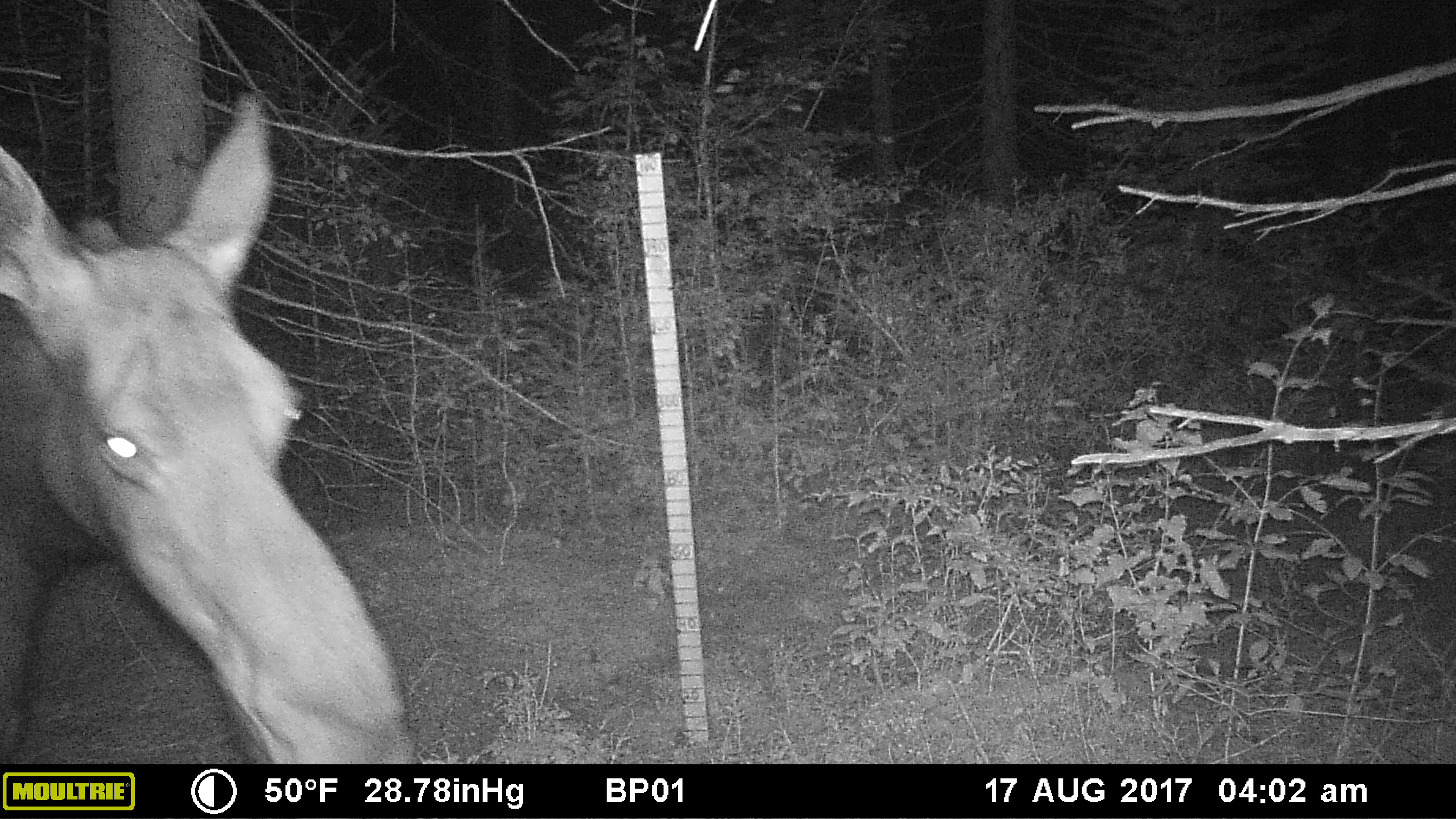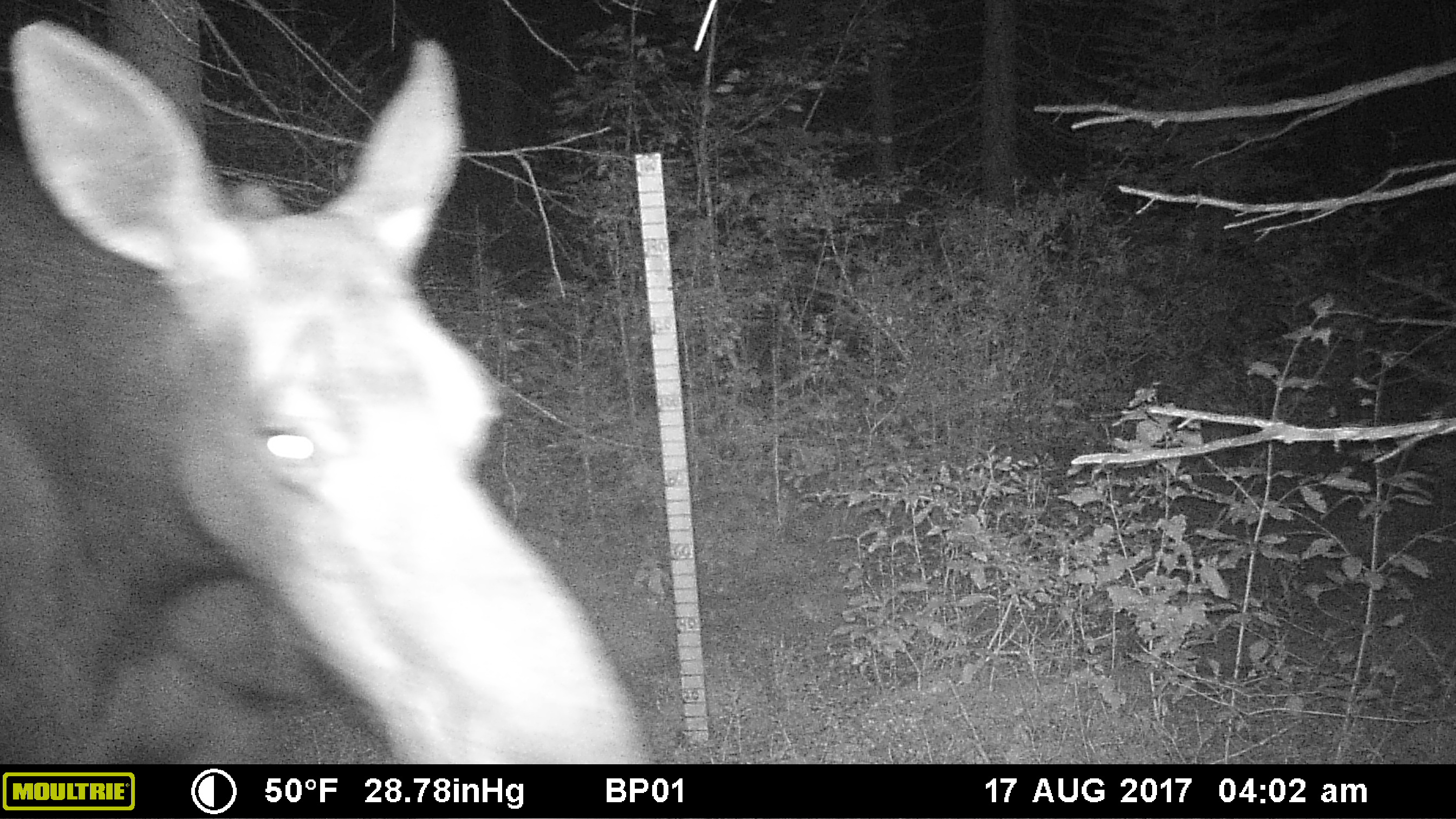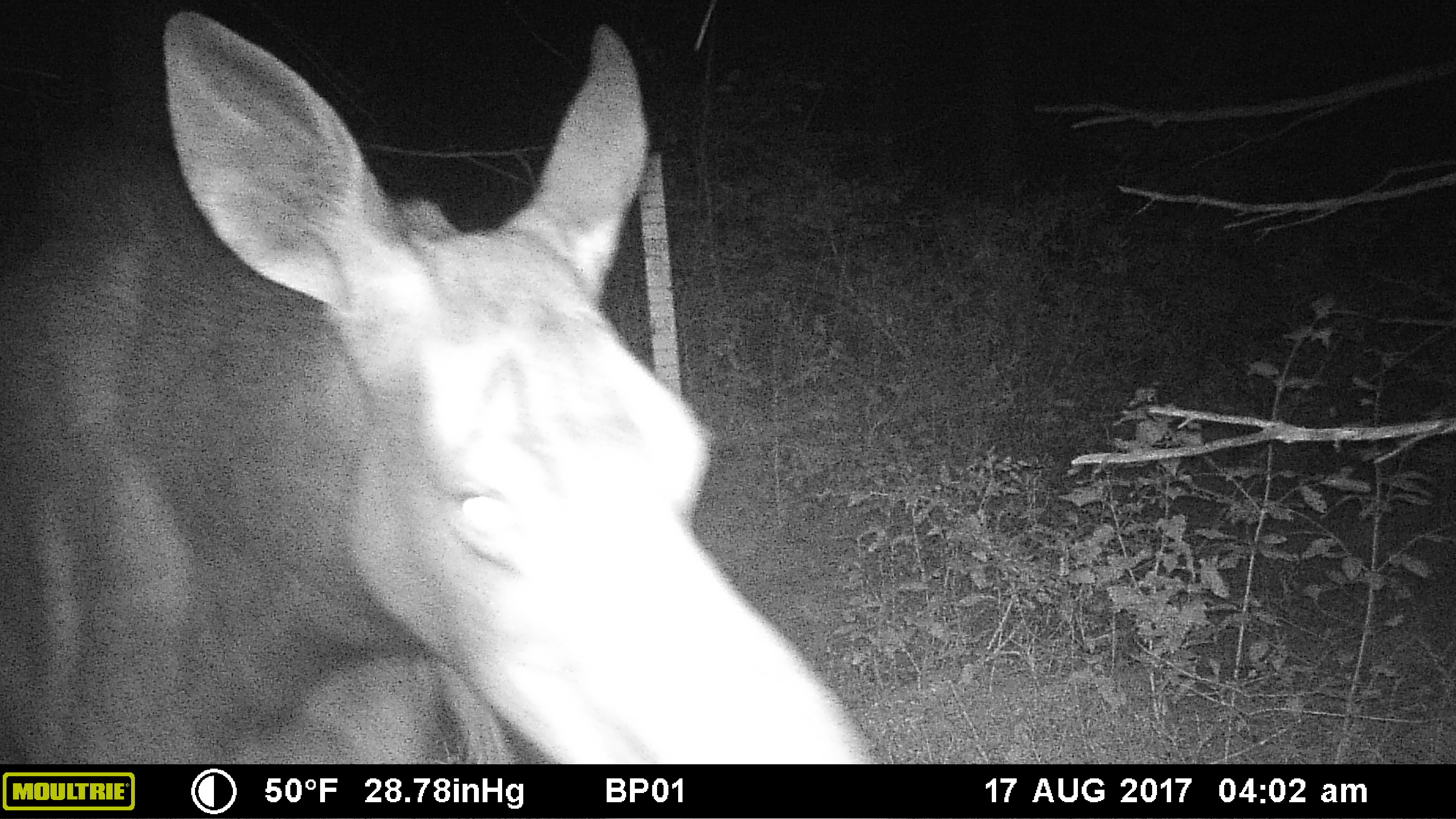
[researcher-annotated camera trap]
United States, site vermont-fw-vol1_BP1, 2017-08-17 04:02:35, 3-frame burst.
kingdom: Animalia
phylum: Chordata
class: Mammalia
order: Artiodactyla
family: Cervidae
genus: Alces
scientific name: Alces alces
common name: moose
Moose (Alces alces).